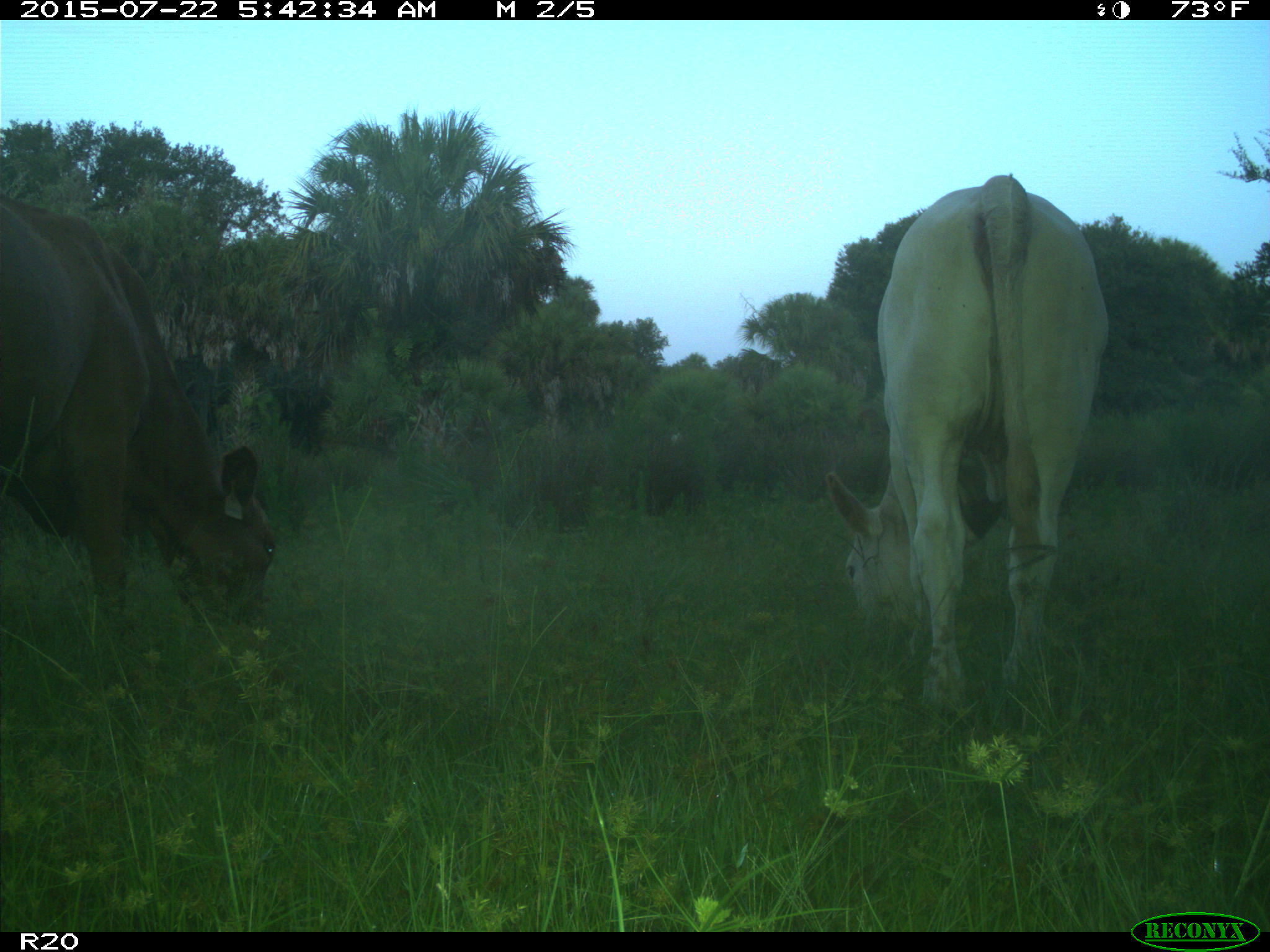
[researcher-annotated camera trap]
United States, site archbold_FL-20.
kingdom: Animalia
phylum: Chordata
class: Mammalia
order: Artiodactyla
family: Bovidae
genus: Bos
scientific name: Bos taurus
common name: domestic cow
Bos taurus (domestic cow).